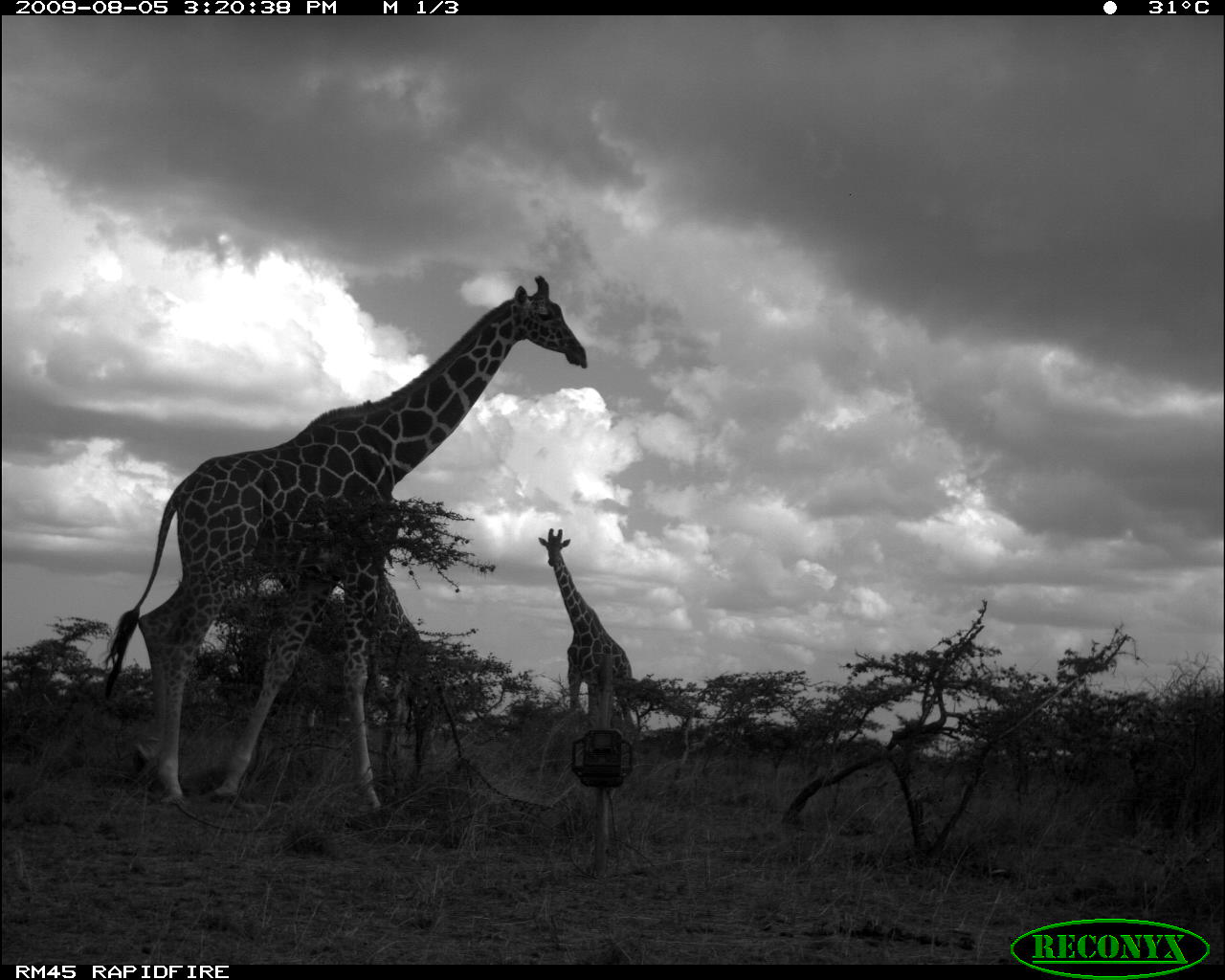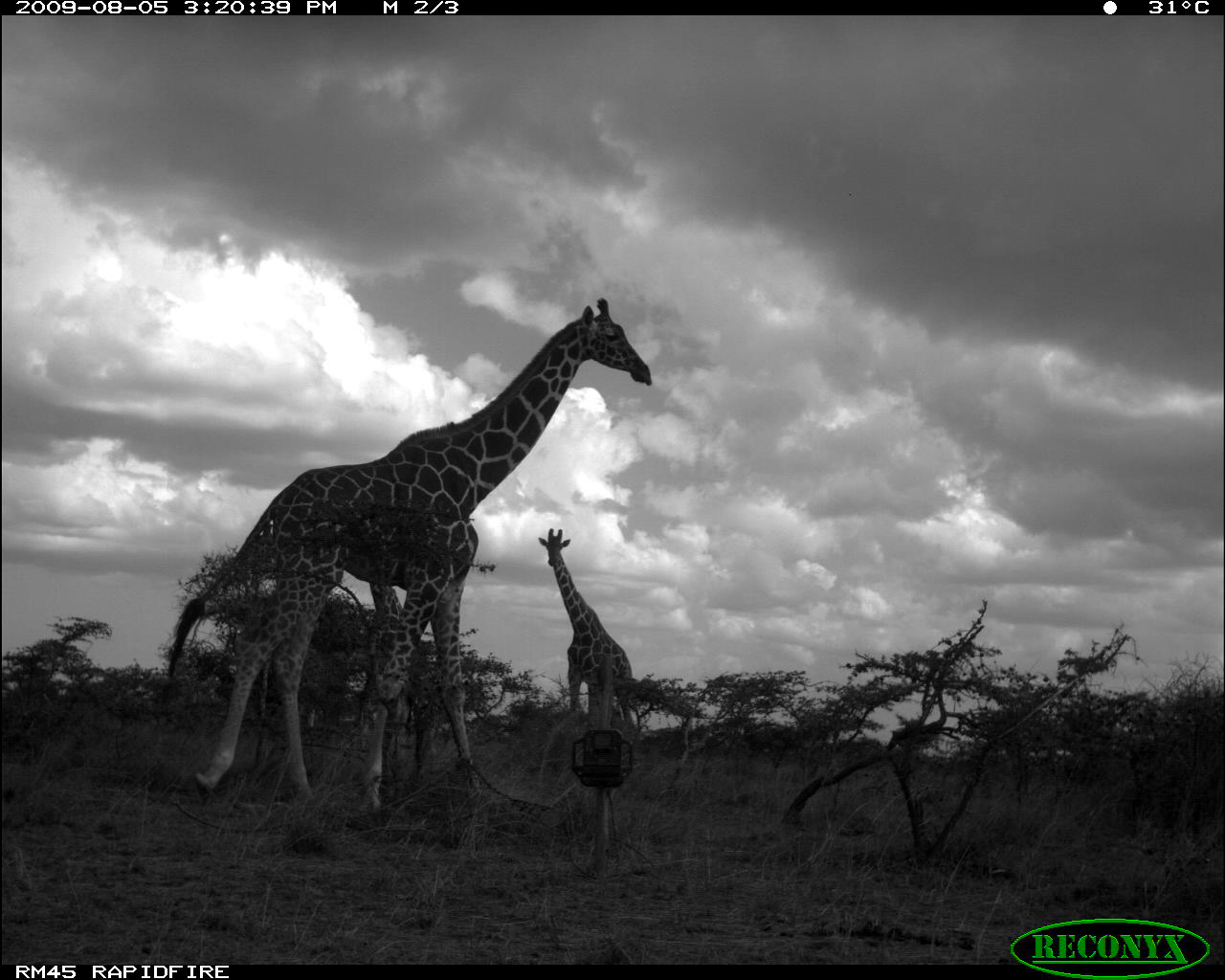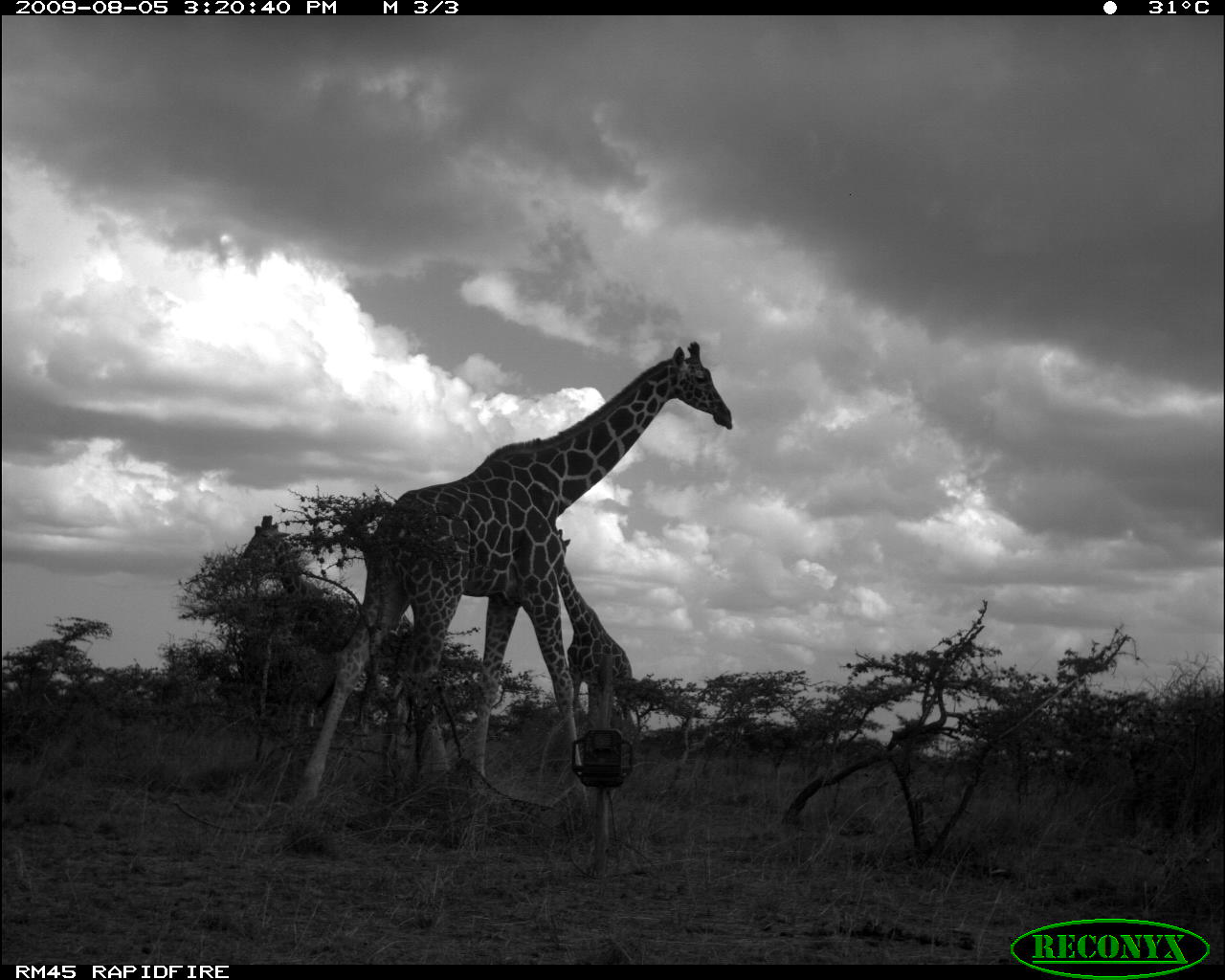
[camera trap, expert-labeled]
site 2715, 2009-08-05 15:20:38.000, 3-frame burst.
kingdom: Animalia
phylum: Chordata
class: Mammalia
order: Artiodactyla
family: Giraffidae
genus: Giraffa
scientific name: Giraffa camelopardalis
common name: giraffe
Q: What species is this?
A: Giraffa camelopardalis (giraffe).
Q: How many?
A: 3.